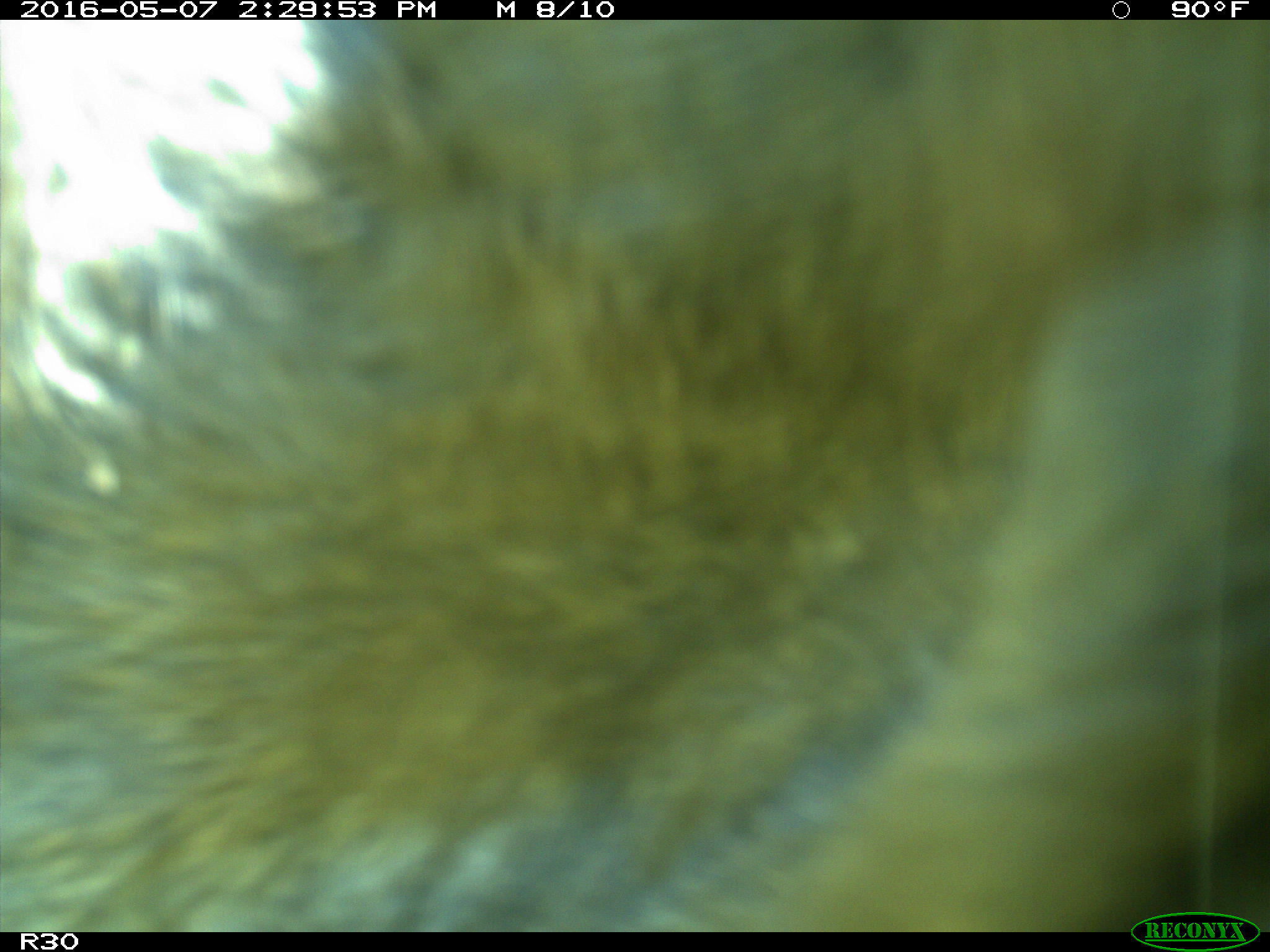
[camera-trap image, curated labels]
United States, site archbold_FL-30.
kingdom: Animalia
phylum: Chordata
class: Mammalia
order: Artiodactyla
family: Bovidae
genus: Bos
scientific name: Bos taurus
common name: domestic cow